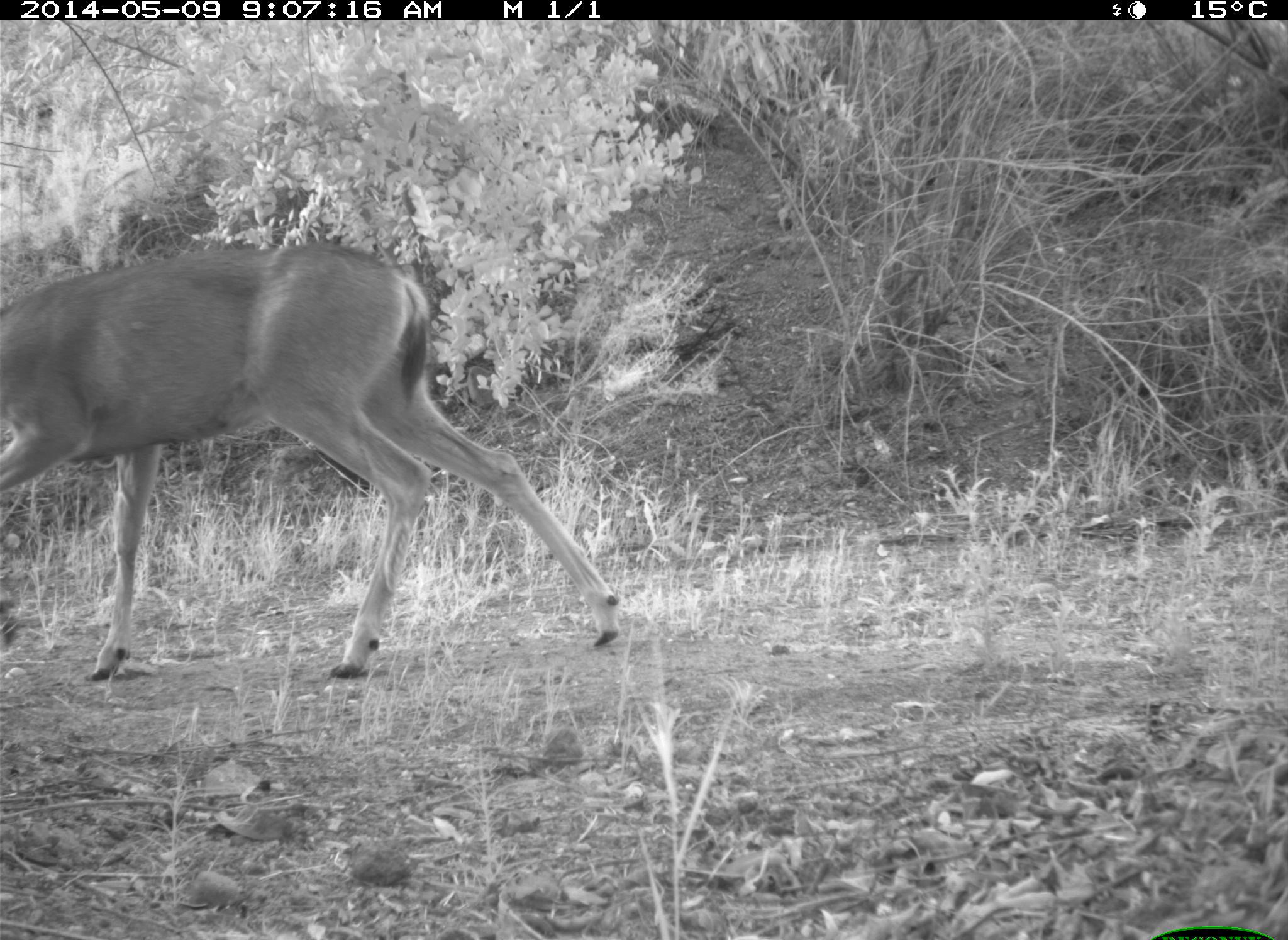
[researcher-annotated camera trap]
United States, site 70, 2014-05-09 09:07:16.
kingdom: Animalia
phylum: Chordata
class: Mammalia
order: Artiodactyla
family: Cervidae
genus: Odocoileus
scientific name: Odocoileus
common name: deer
Deer (Odocoileus).